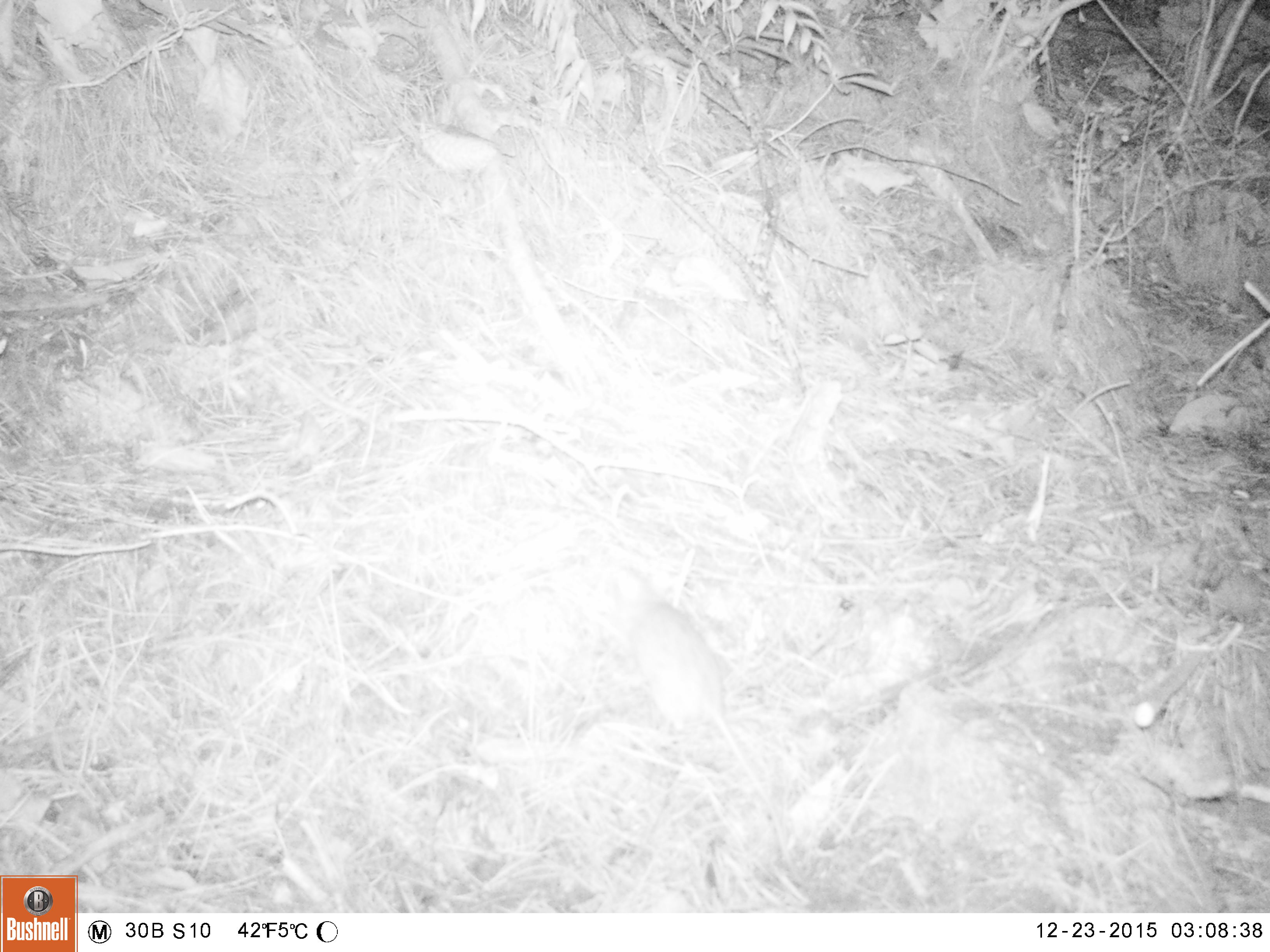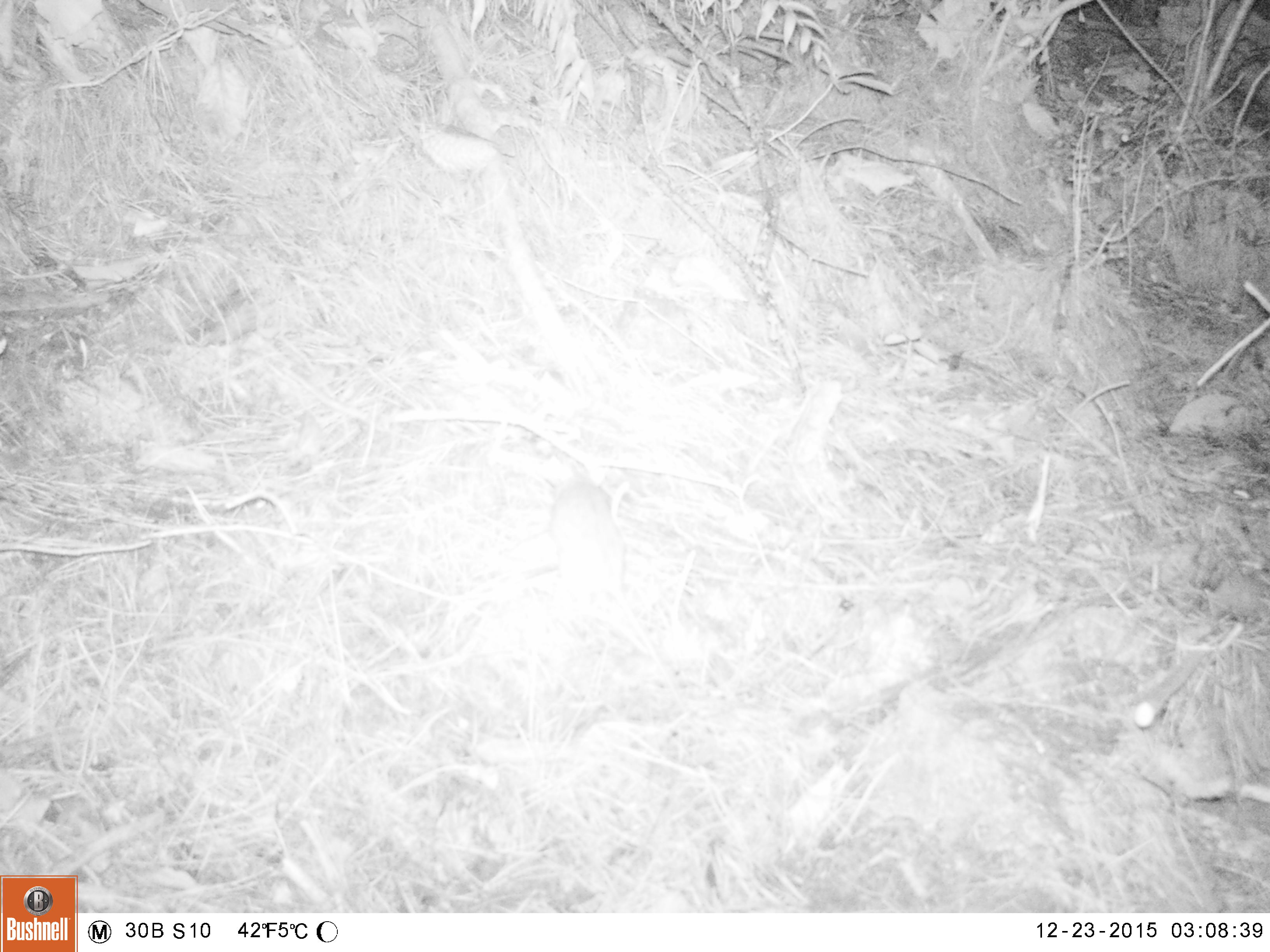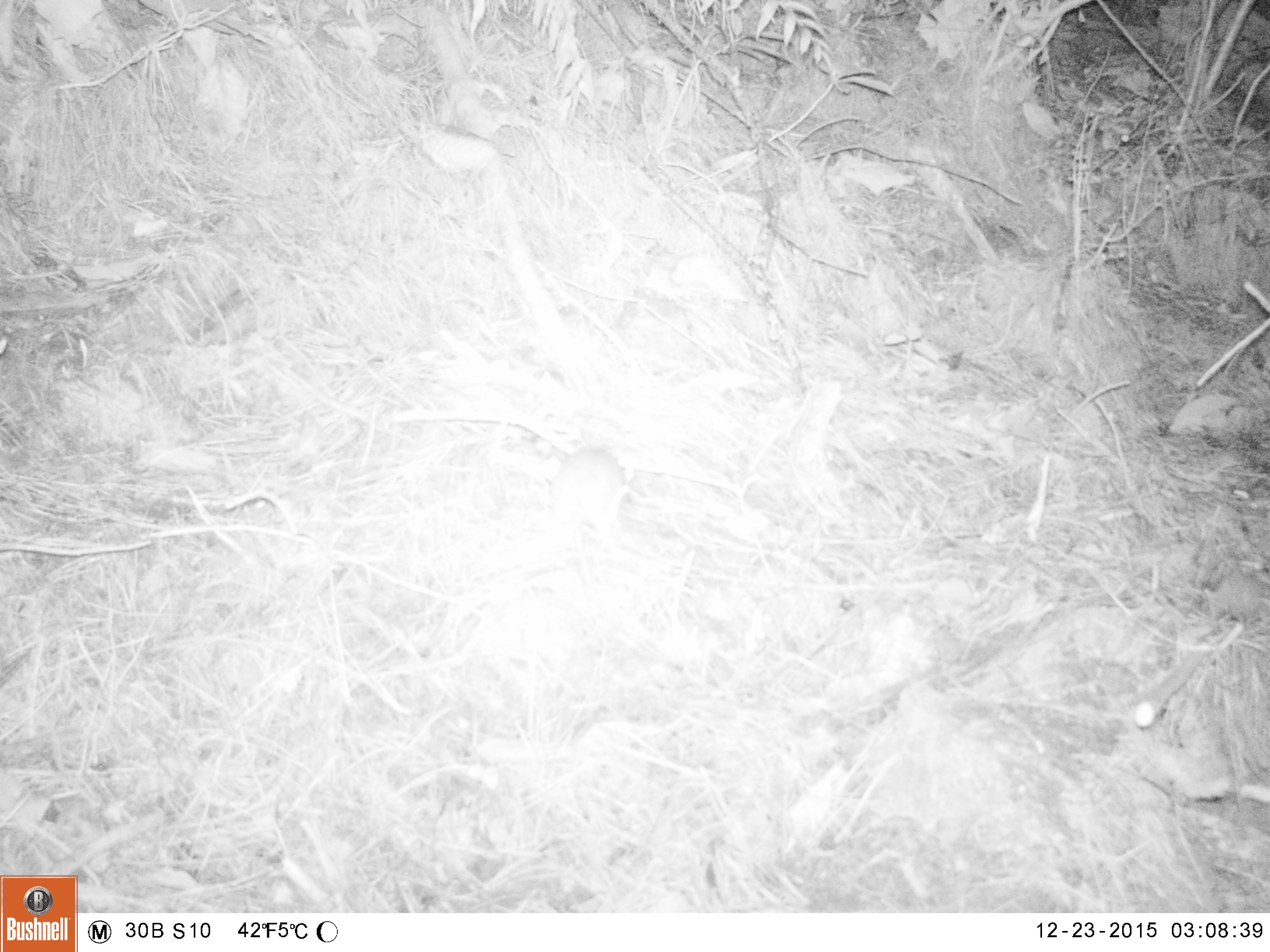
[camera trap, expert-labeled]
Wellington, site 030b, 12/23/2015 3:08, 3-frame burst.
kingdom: Animalia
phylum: Chordata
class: Mammalia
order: Rodentia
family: Muridae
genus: Rattus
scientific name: Rattus rattus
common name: ship rat